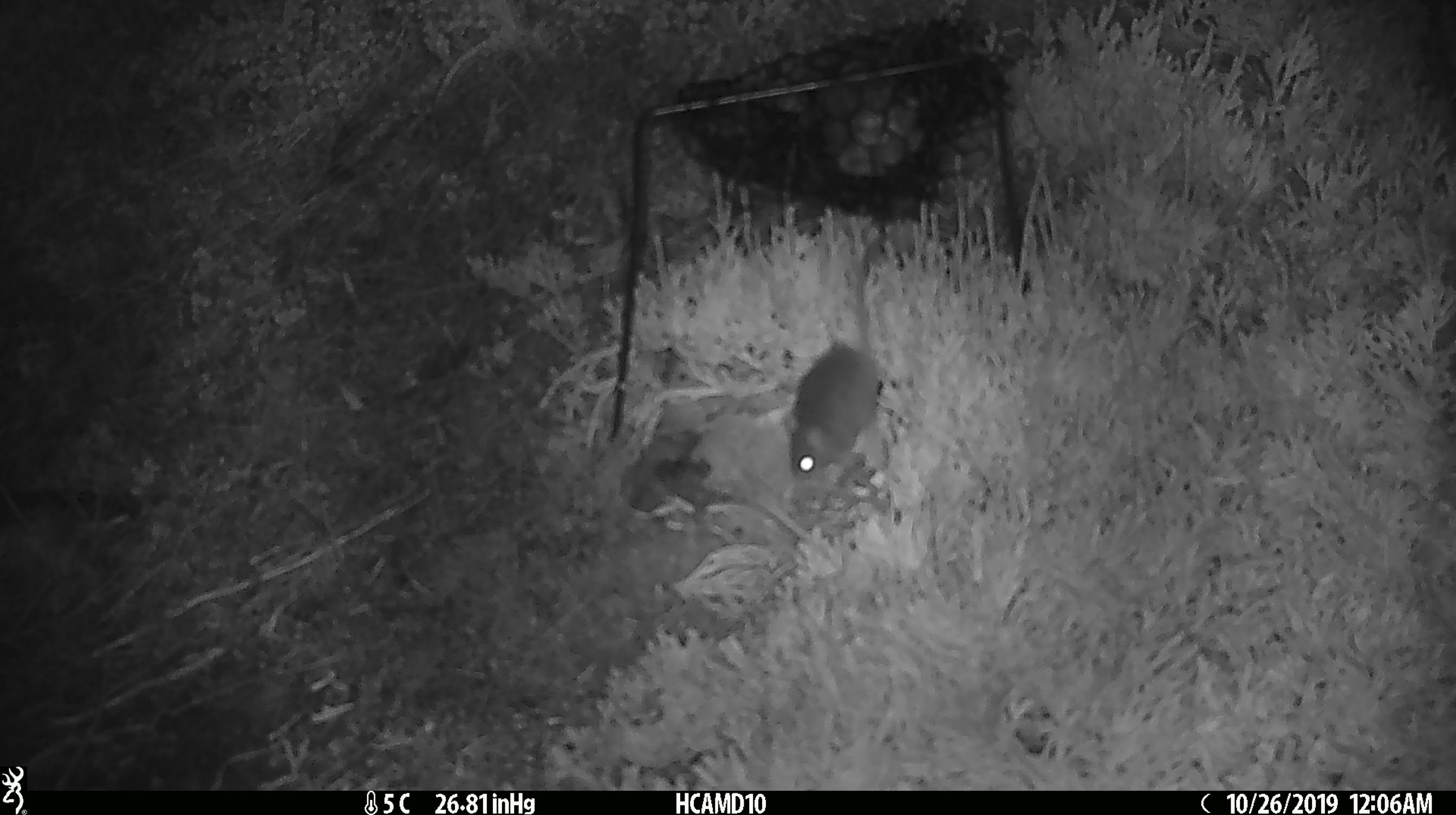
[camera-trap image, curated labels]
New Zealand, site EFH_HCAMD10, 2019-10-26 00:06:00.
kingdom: Animalia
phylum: Chordata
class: Mammalia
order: Rodentia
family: Muridae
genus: Mus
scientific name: Mus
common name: mouse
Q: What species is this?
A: Mouse (Mus).